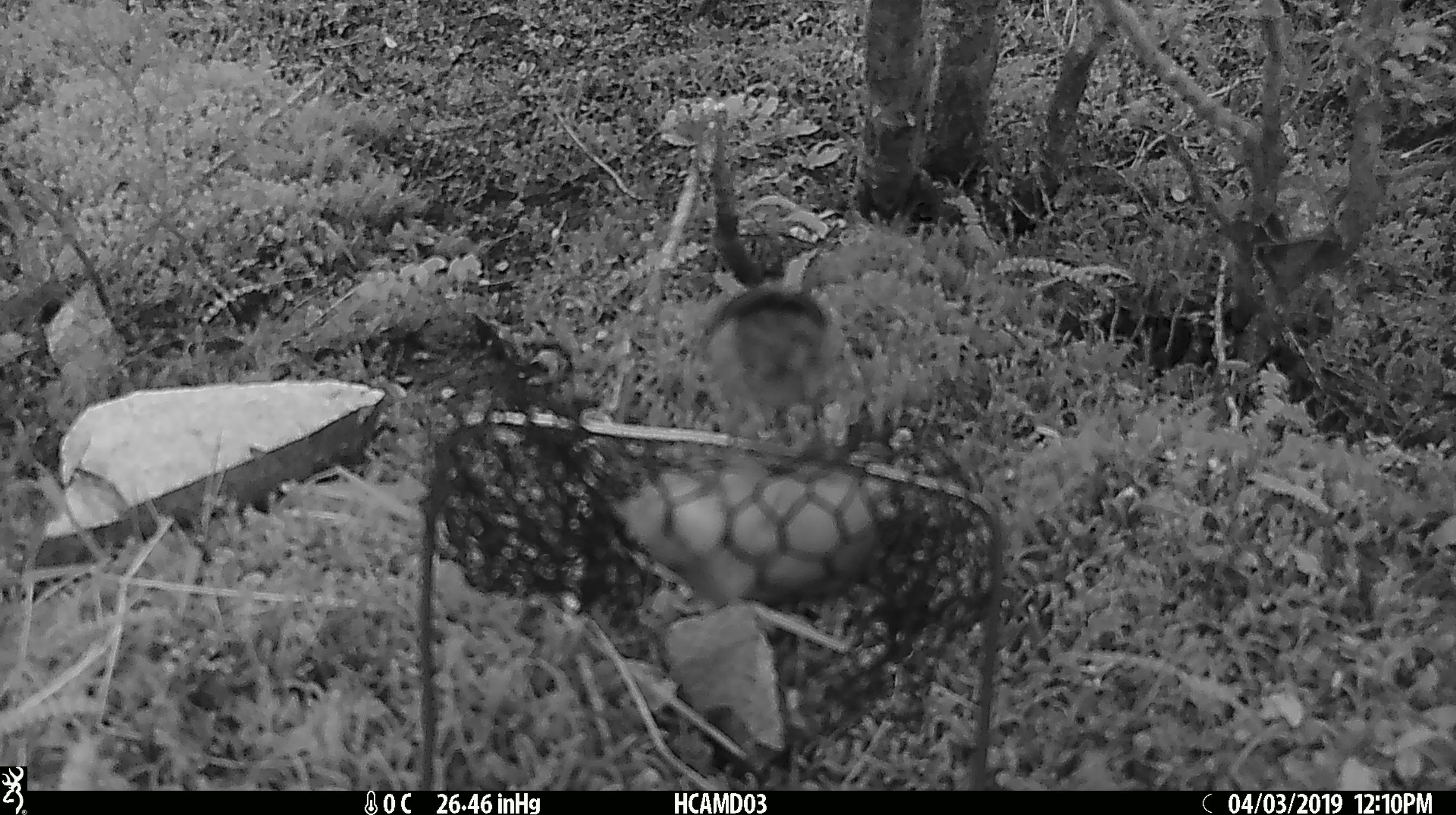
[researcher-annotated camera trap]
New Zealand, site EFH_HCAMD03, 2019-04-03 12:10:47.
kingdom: Animalia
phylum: Chordata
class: Aves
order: Passeriformes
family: Acanthisittidae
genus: Acanthisitta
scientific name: Acanthisitta chloris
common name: rifleman